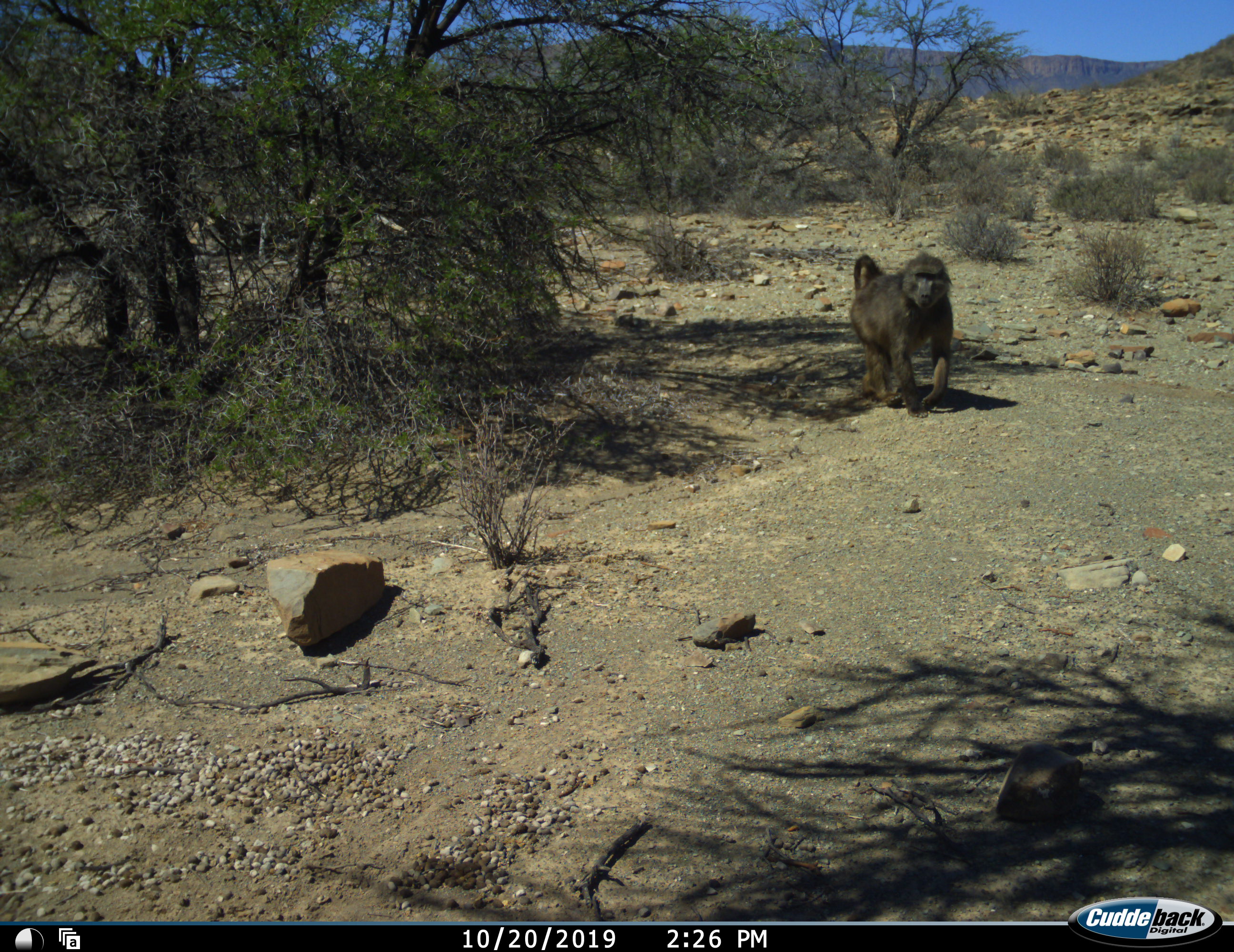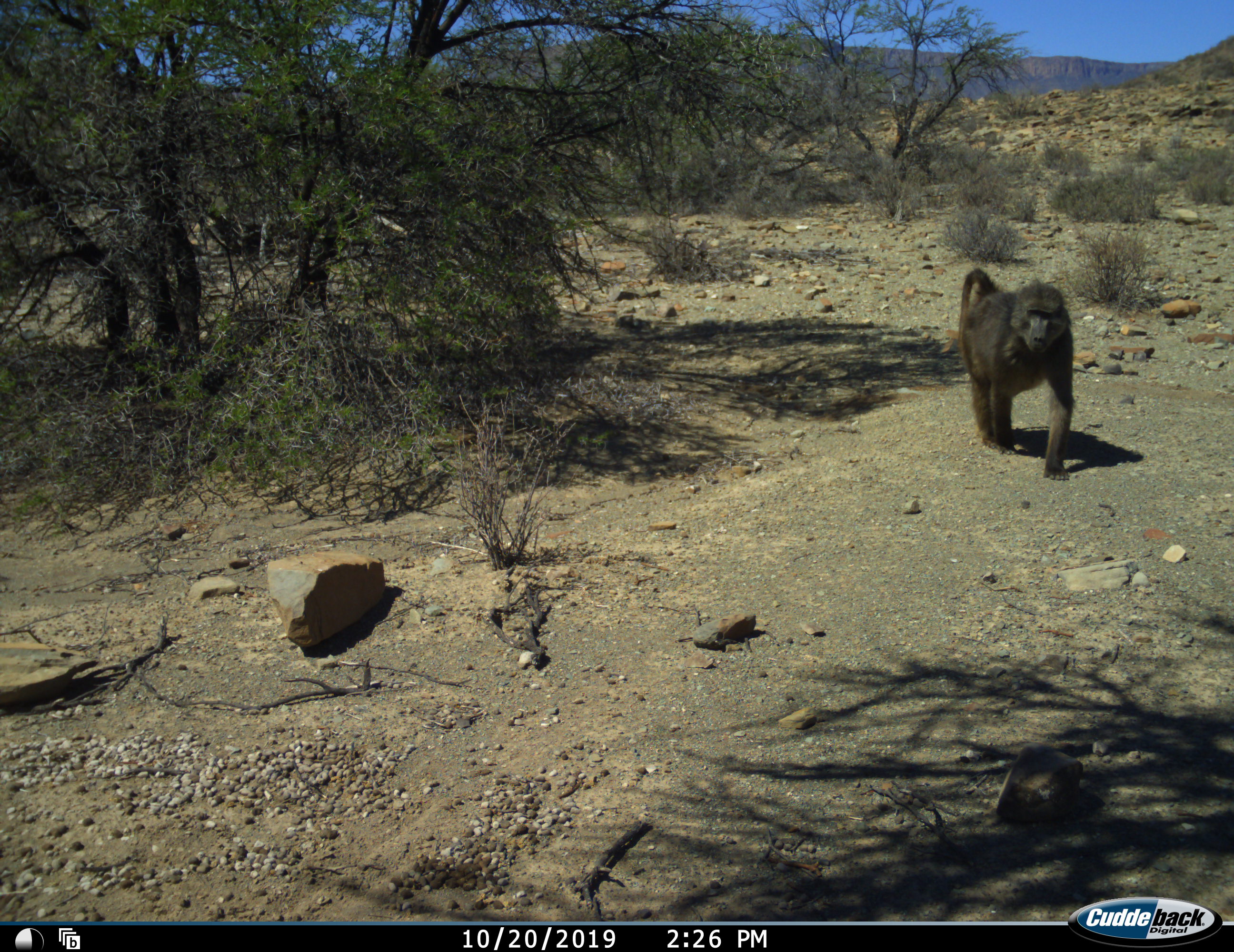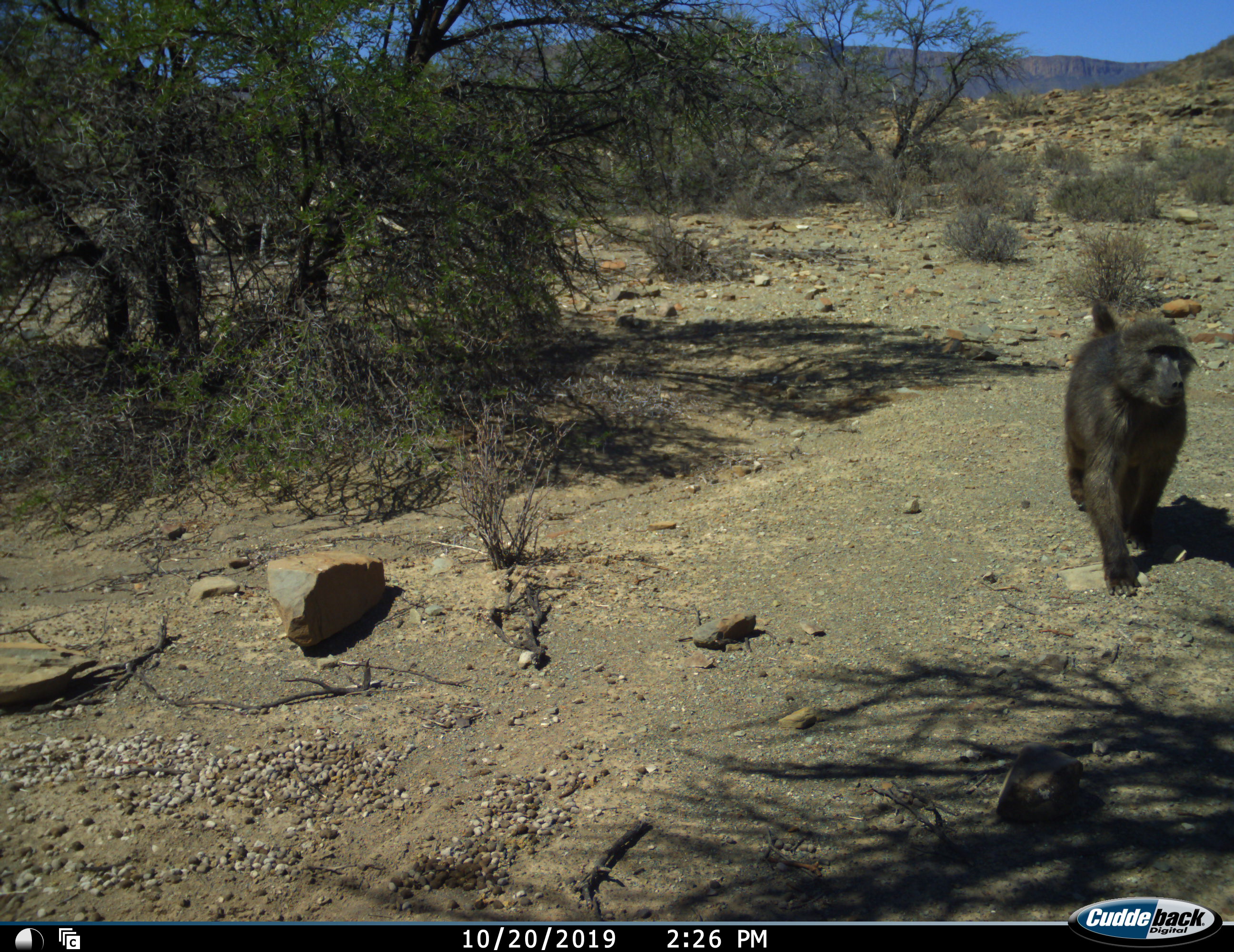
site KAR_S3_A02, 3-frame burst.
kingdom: Animalia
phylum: Chordata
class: Mammalia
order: Primates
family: Cercopithecidae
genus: Papio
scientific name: Papio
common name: baboon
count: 1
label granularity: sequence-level